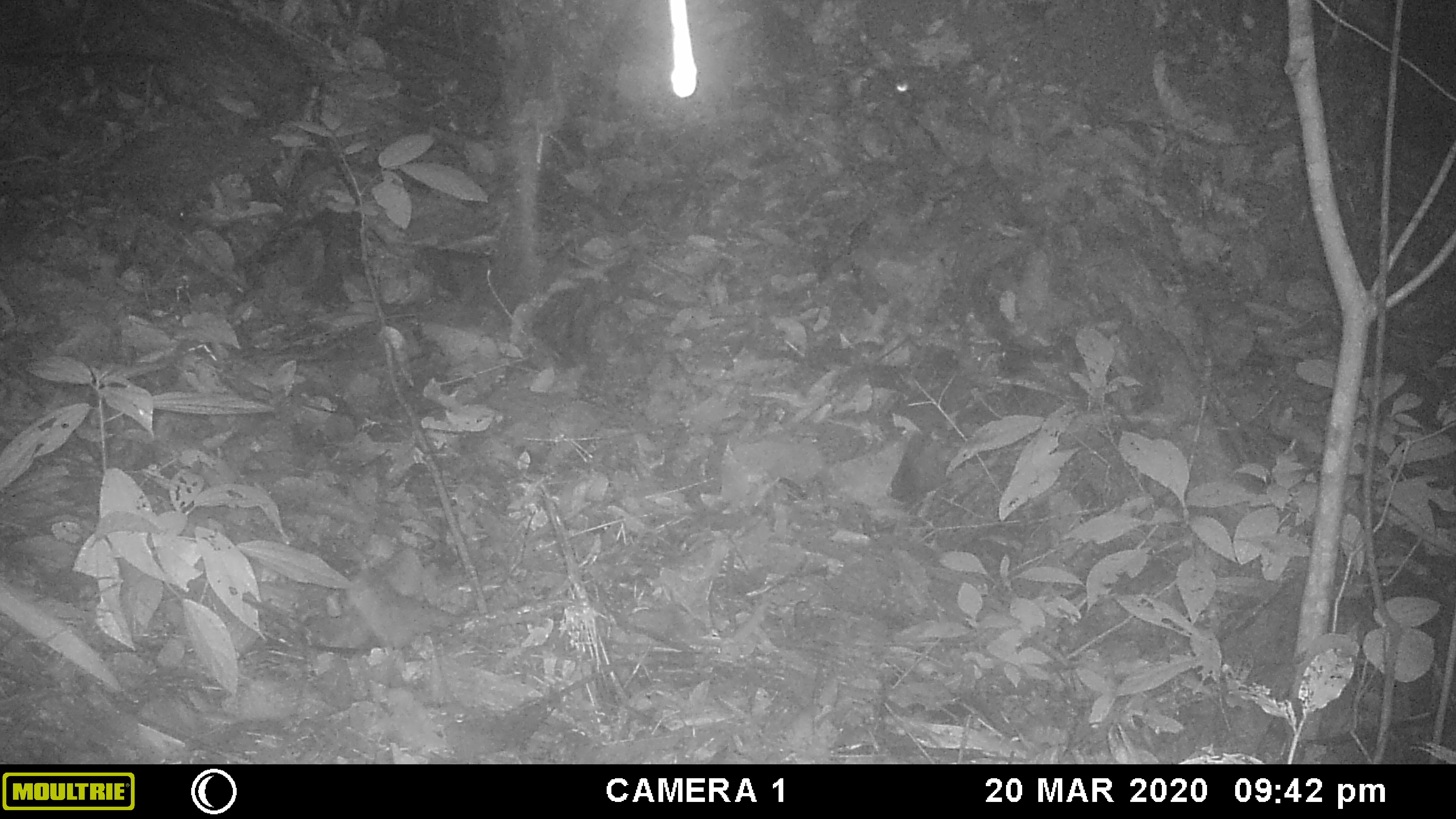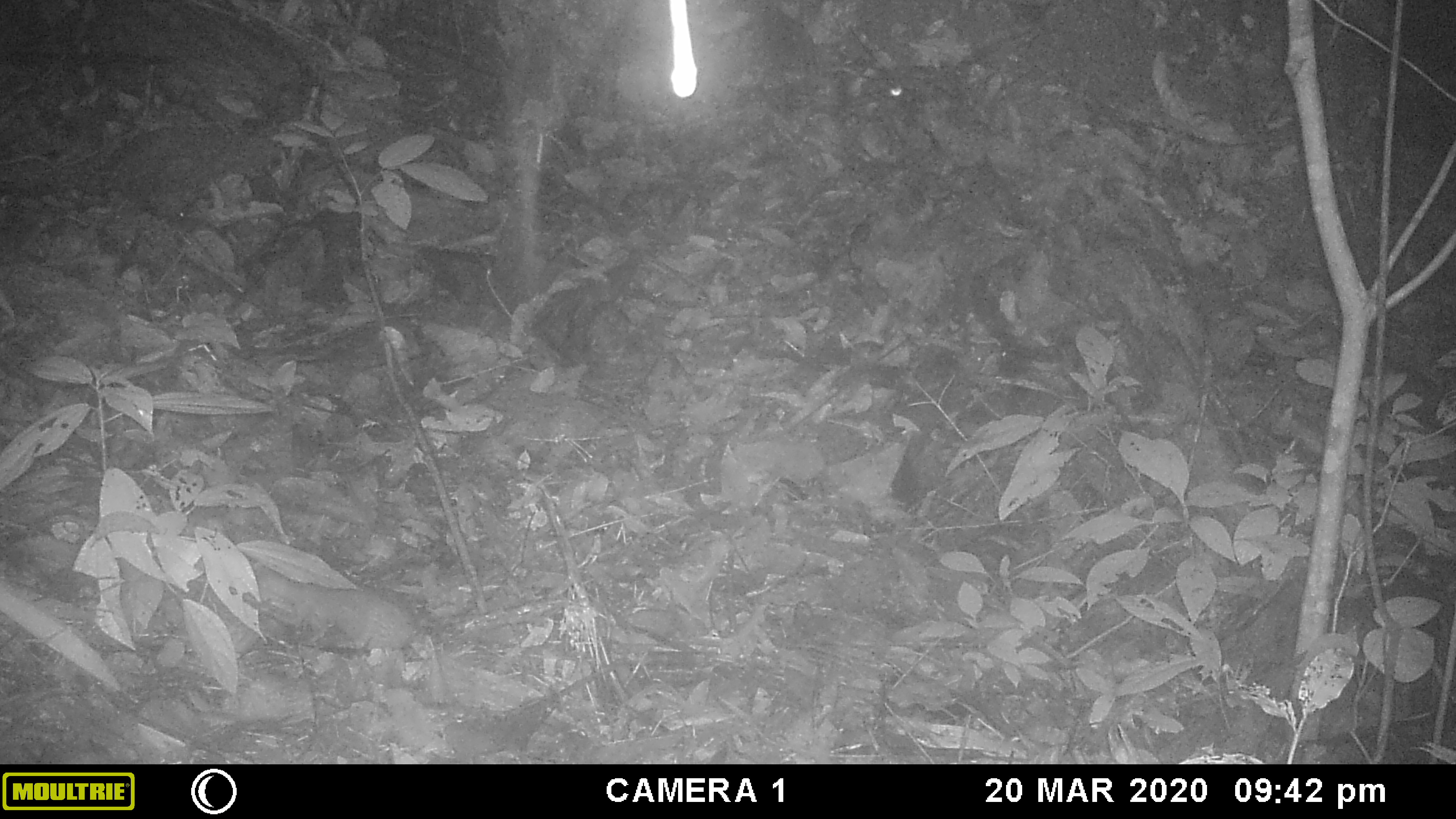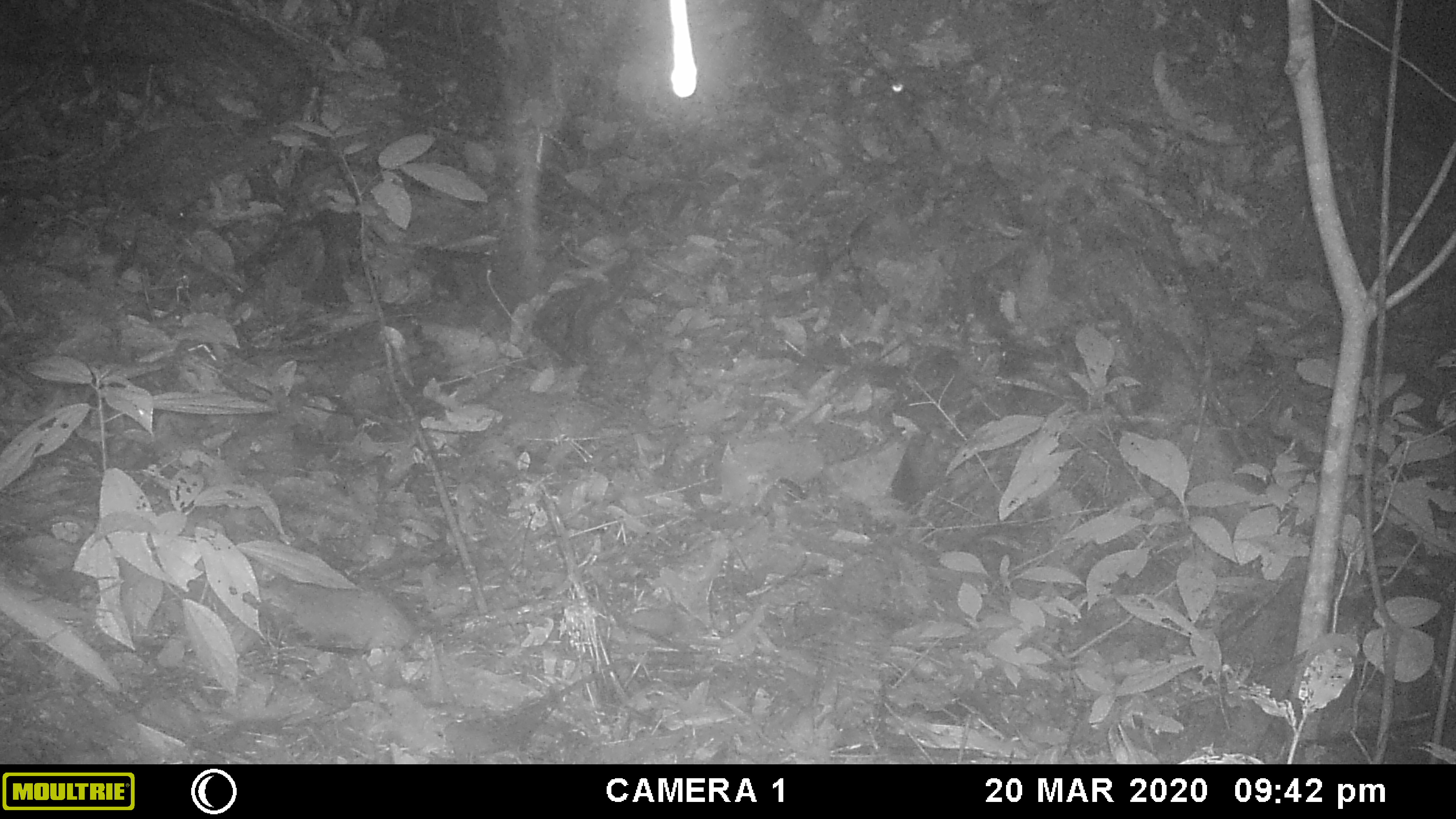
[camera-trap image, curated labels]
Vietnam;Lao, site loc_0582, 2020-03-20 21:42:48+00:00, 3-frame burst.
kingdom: Animalia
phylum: Chordata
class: Mammalia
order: Carnivora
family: Mustelidae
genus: Melogale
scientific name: Melogale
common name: ferret badger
Ferret badger (Melogale). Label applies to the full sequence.